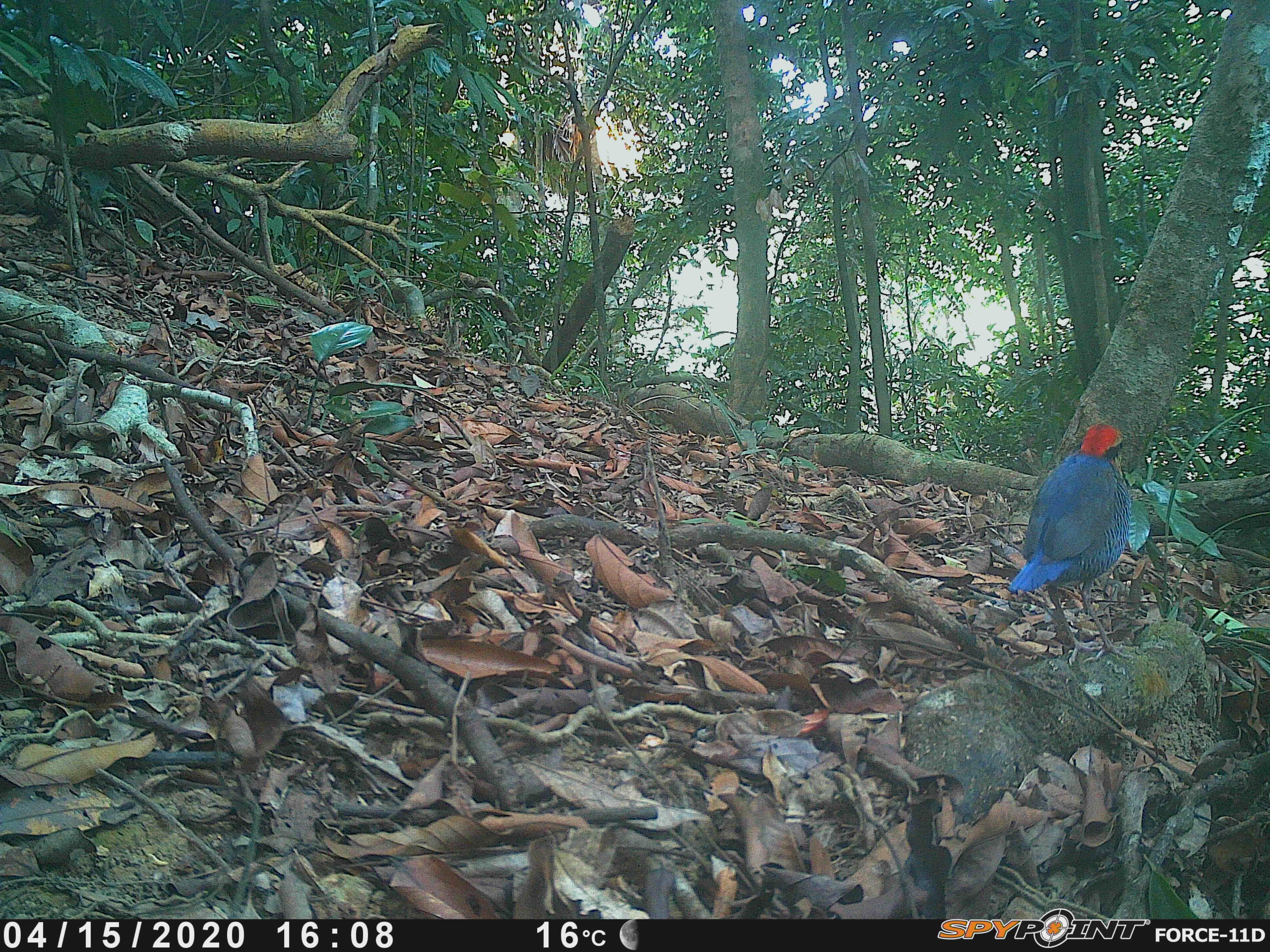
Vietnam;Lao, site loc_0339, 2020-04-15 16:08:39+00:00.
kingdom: Animalia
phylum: Chordata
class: Aves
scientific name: Aves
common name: bird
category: unidentified bird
Unidentified bird (bird) (Aves). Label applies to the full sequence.